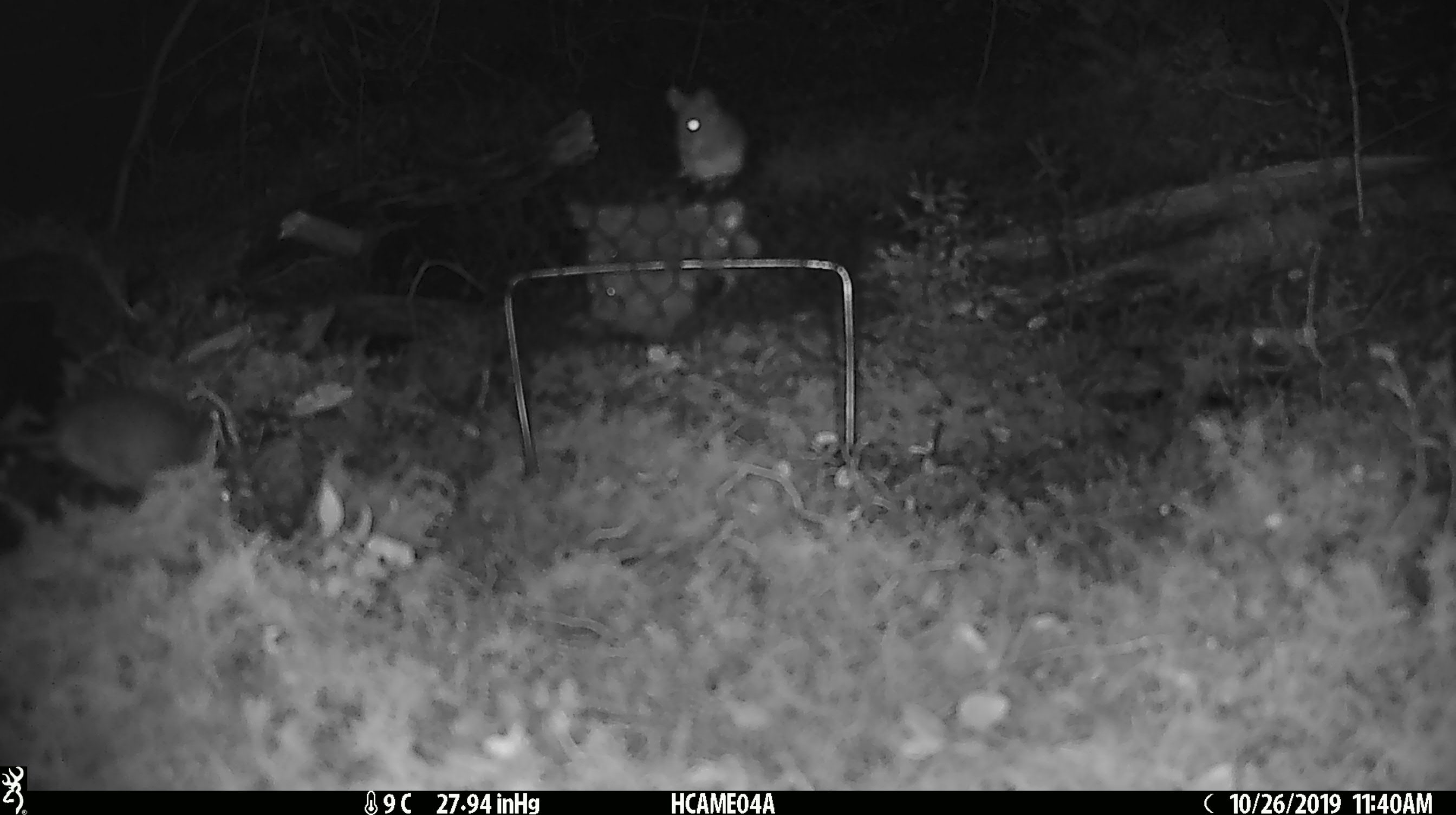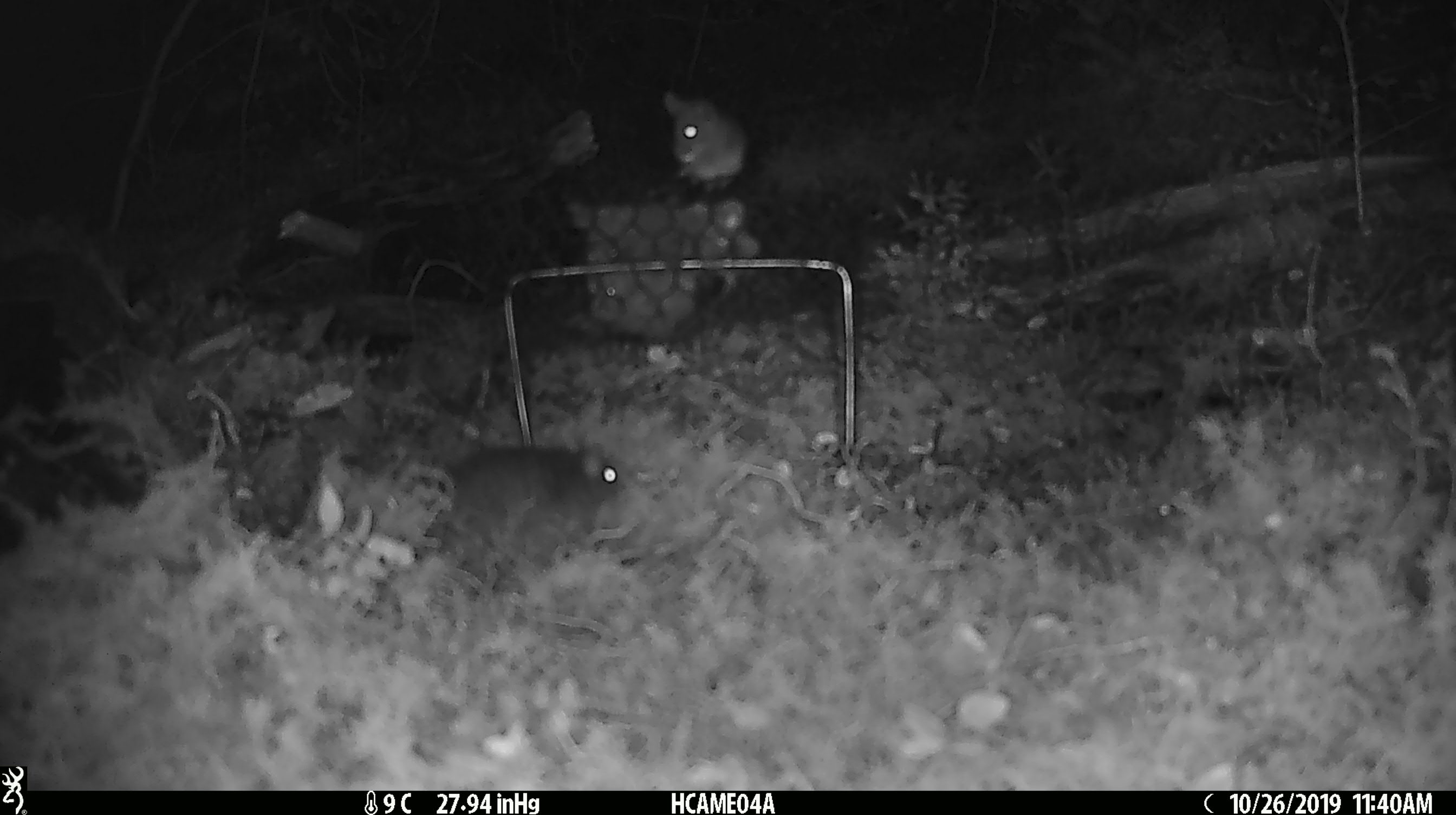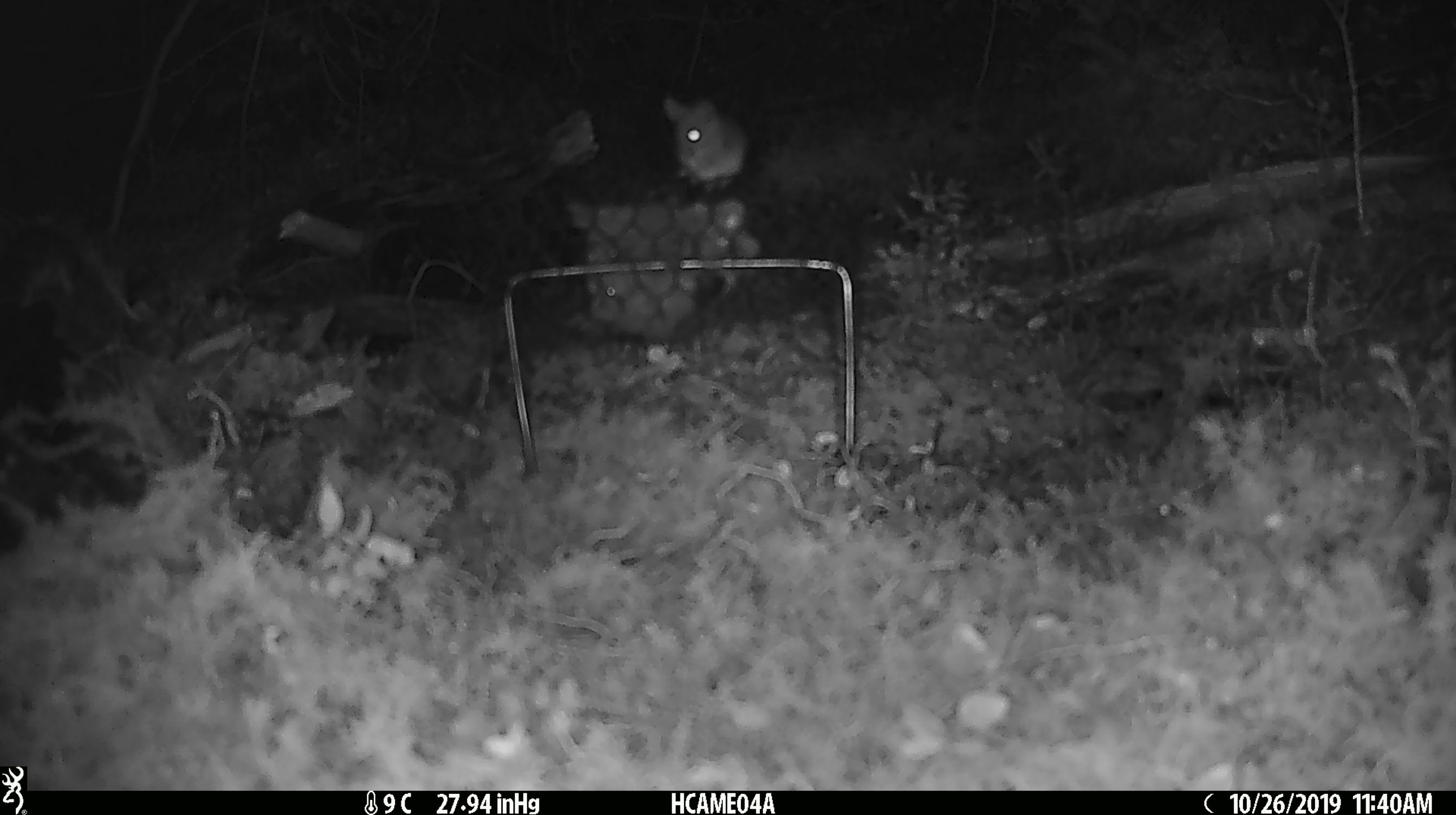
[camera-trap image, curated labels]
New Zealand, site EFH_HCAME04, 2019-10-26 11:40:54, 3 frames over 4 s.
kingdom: Animalia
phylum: Chordata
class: Mammalia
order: Rodentia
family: Muridae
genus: Mus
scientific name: Mus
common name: mouse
Mouse (Mus).